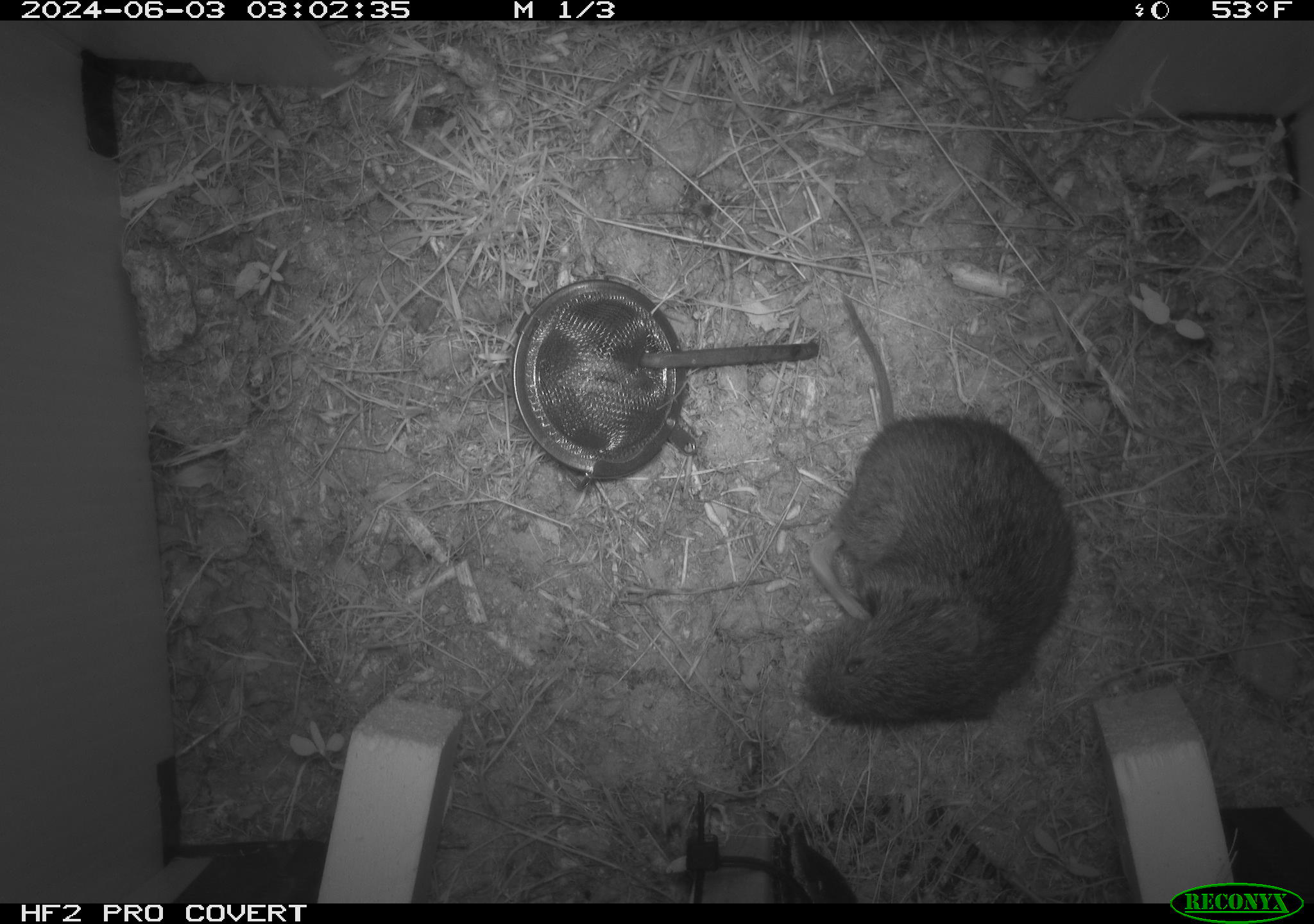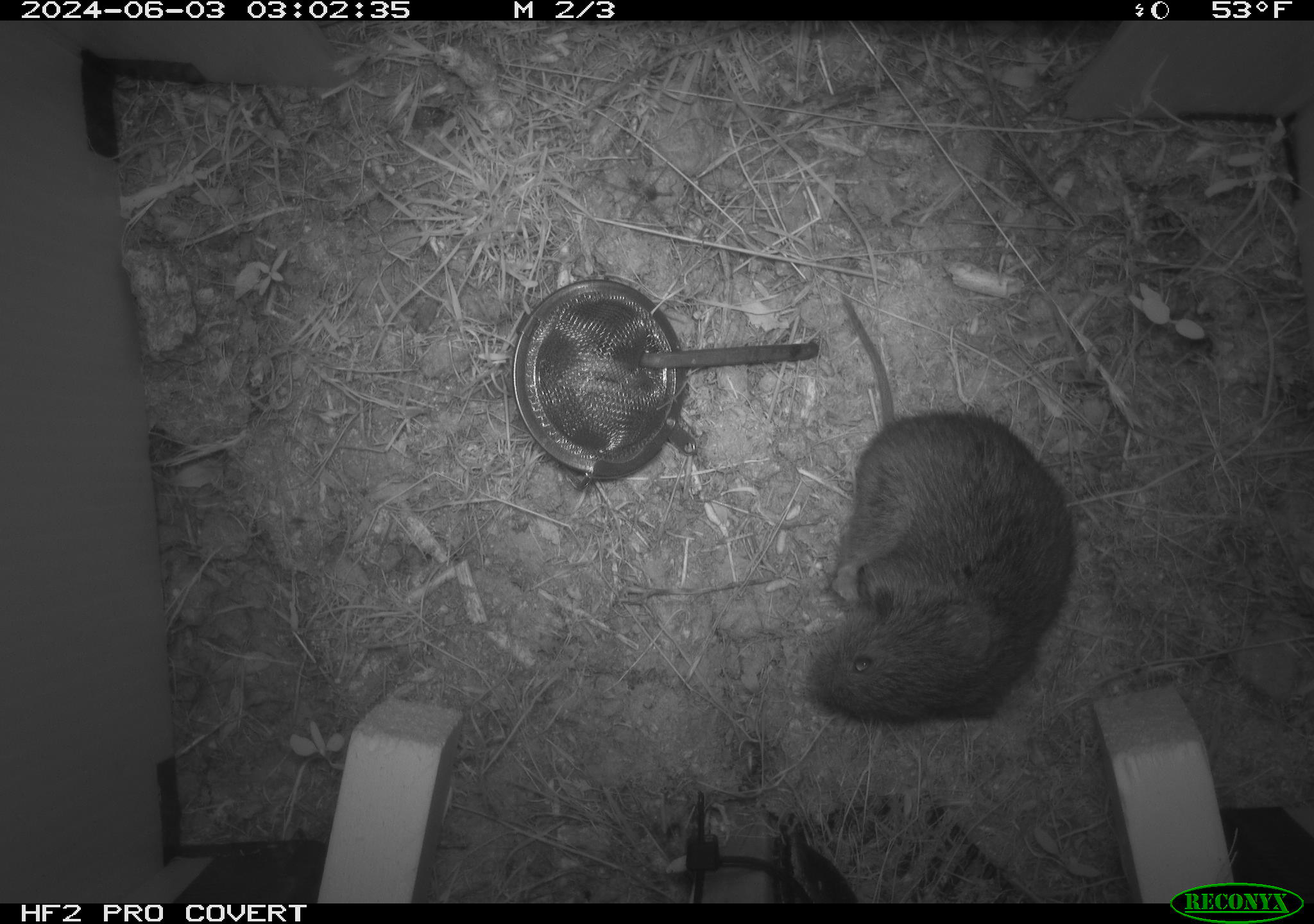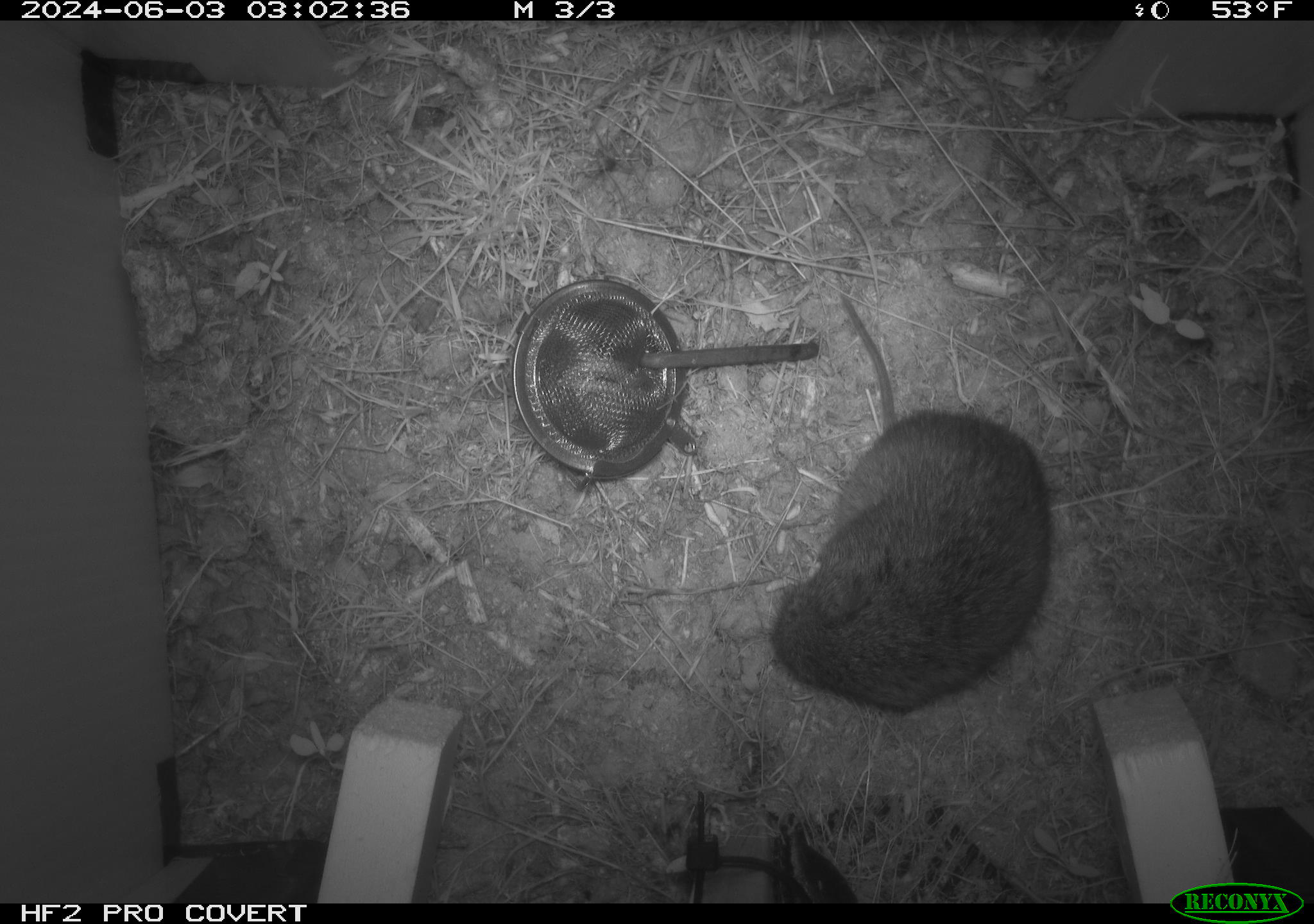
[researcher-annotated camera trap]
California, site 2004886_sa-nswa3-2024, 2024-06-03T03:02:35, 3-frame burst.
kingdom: Animalia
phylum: Chordata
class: Mammalia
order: Rodentia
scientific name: Rodentia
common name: rodent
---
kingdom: Animalia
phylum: Chordata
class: Mammalia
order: Rodentia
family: Cricetidae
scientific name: Arvicolinae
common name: voles, lemmings, and muskrats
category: arvicolinae subfamily